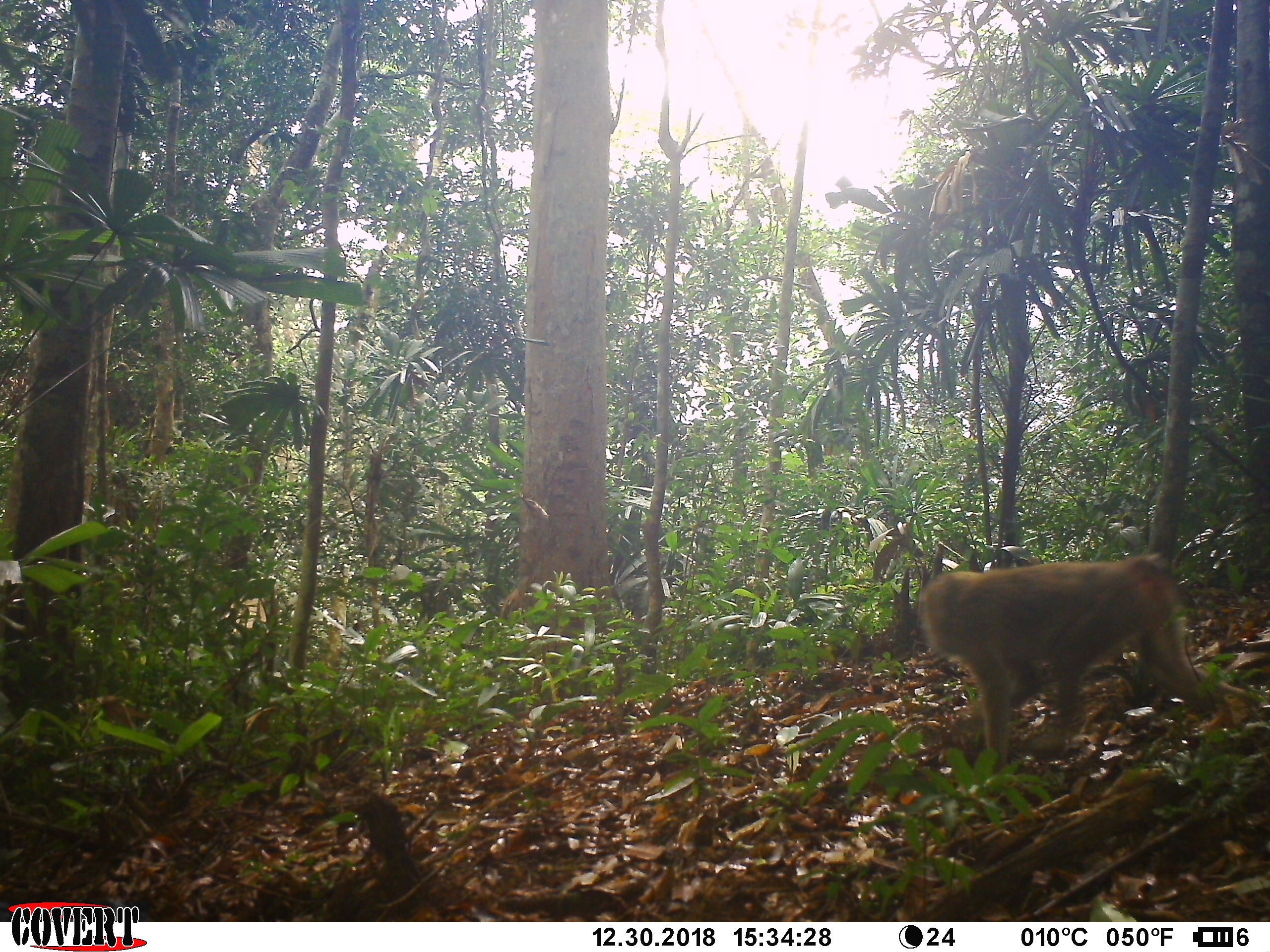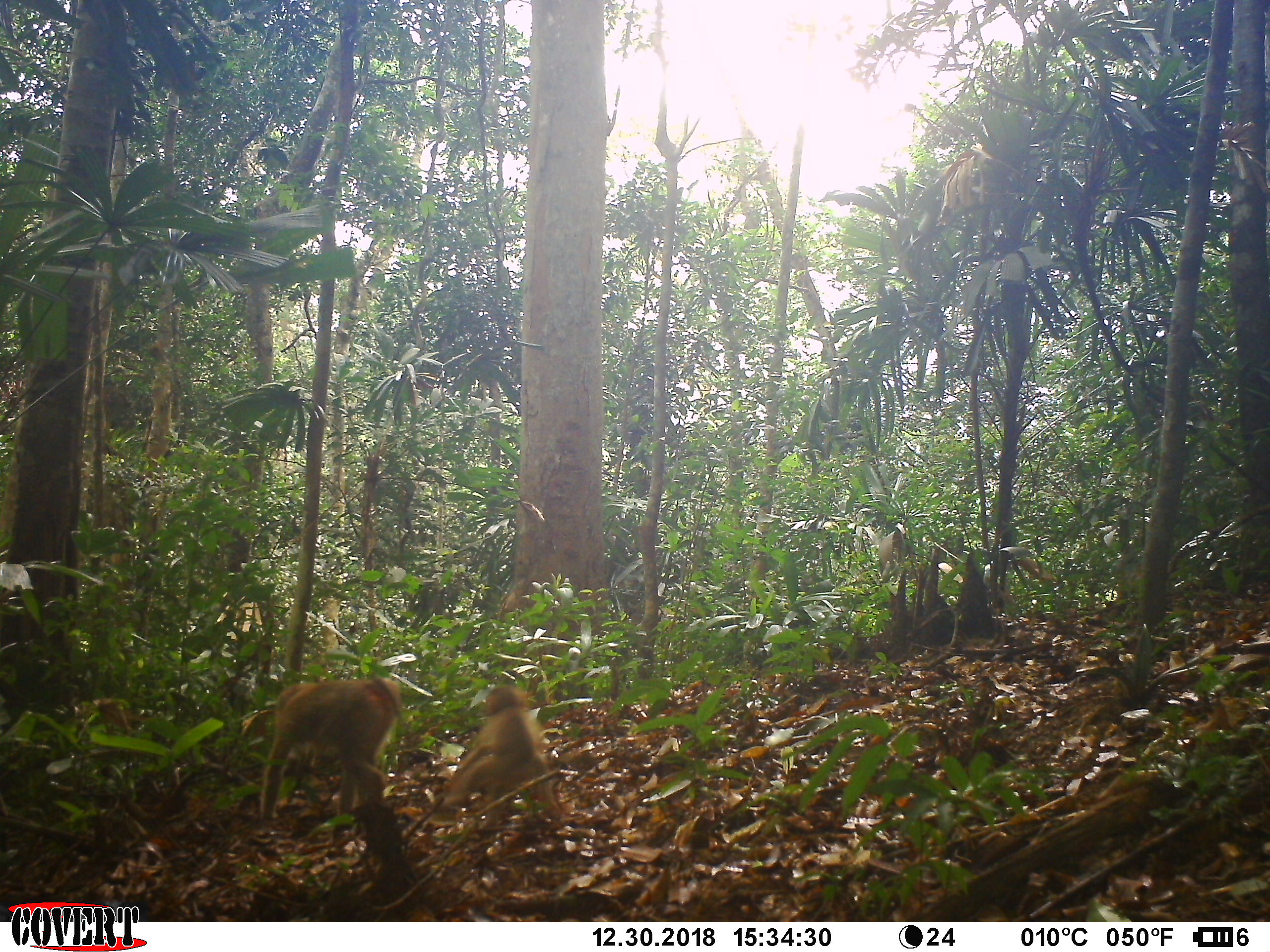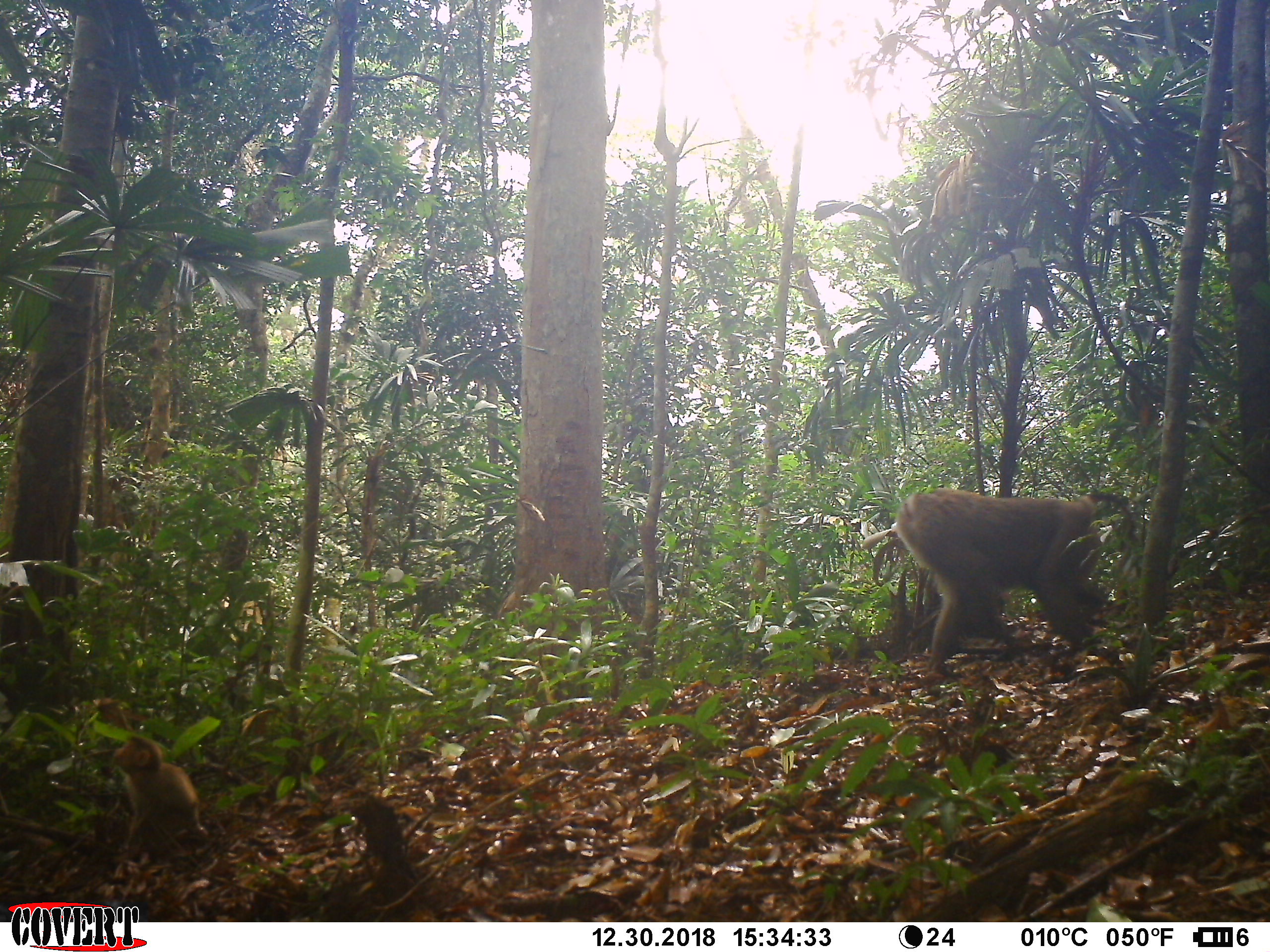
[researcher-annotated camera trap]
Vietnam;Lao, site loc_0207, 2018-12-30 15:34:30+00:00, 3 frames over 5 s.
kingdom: Animalia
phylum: Chordata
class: Mammalia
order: Primates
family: Cercopithecidae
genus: Macaca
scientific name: Macaca nemestrina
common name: pig-tailed macaque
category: pig tailed macaque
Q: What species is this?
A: Pig tailed macaque (pig-tailed macaque) (Macaca nemestrina).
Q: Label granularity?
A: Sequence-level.